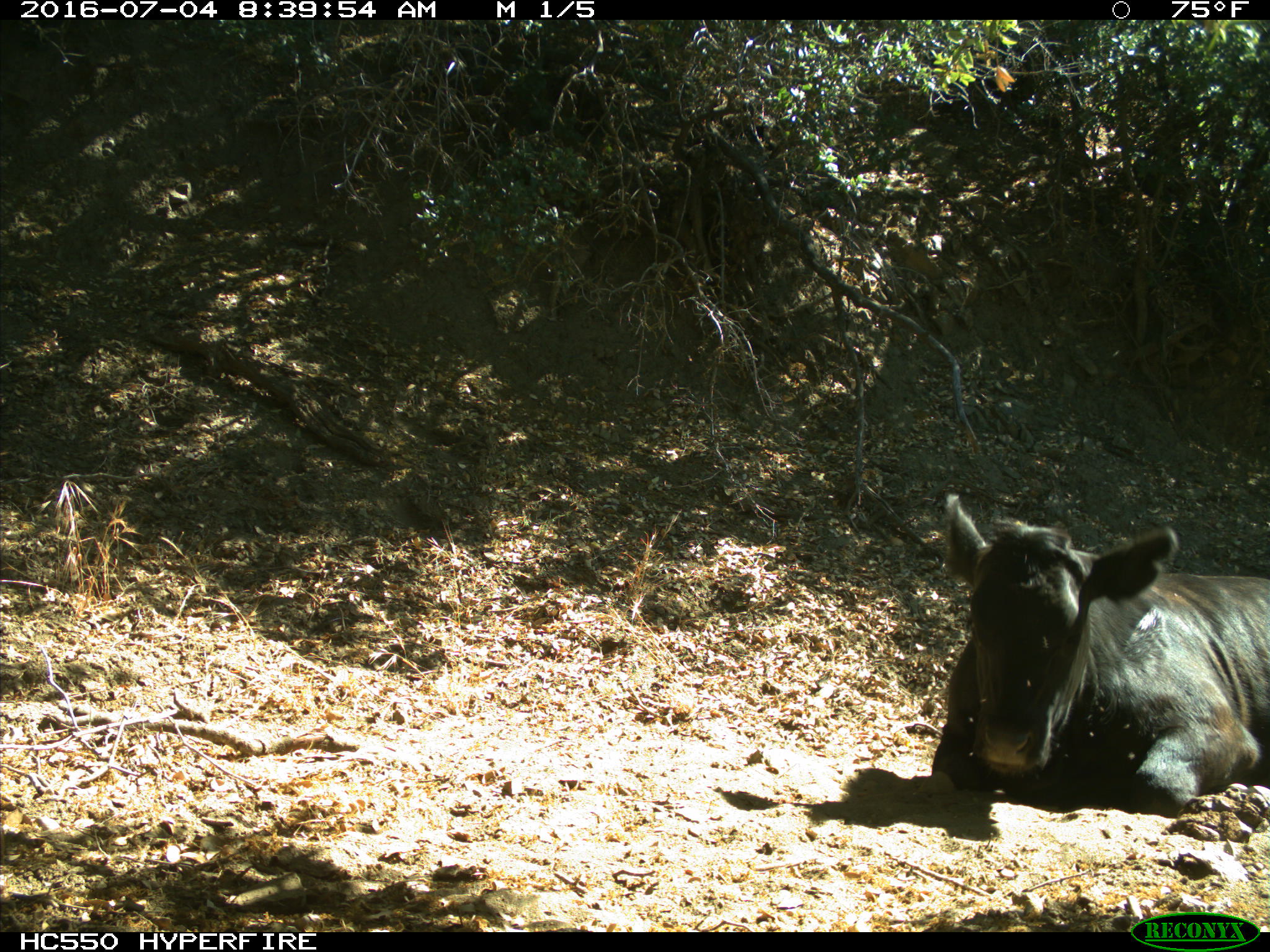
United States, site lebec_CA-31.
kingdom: Animalia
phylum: Chordata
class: Mammalia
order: Artiodactyla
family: Bovidae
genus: Bos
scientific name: Bos taurus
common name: domestic cow